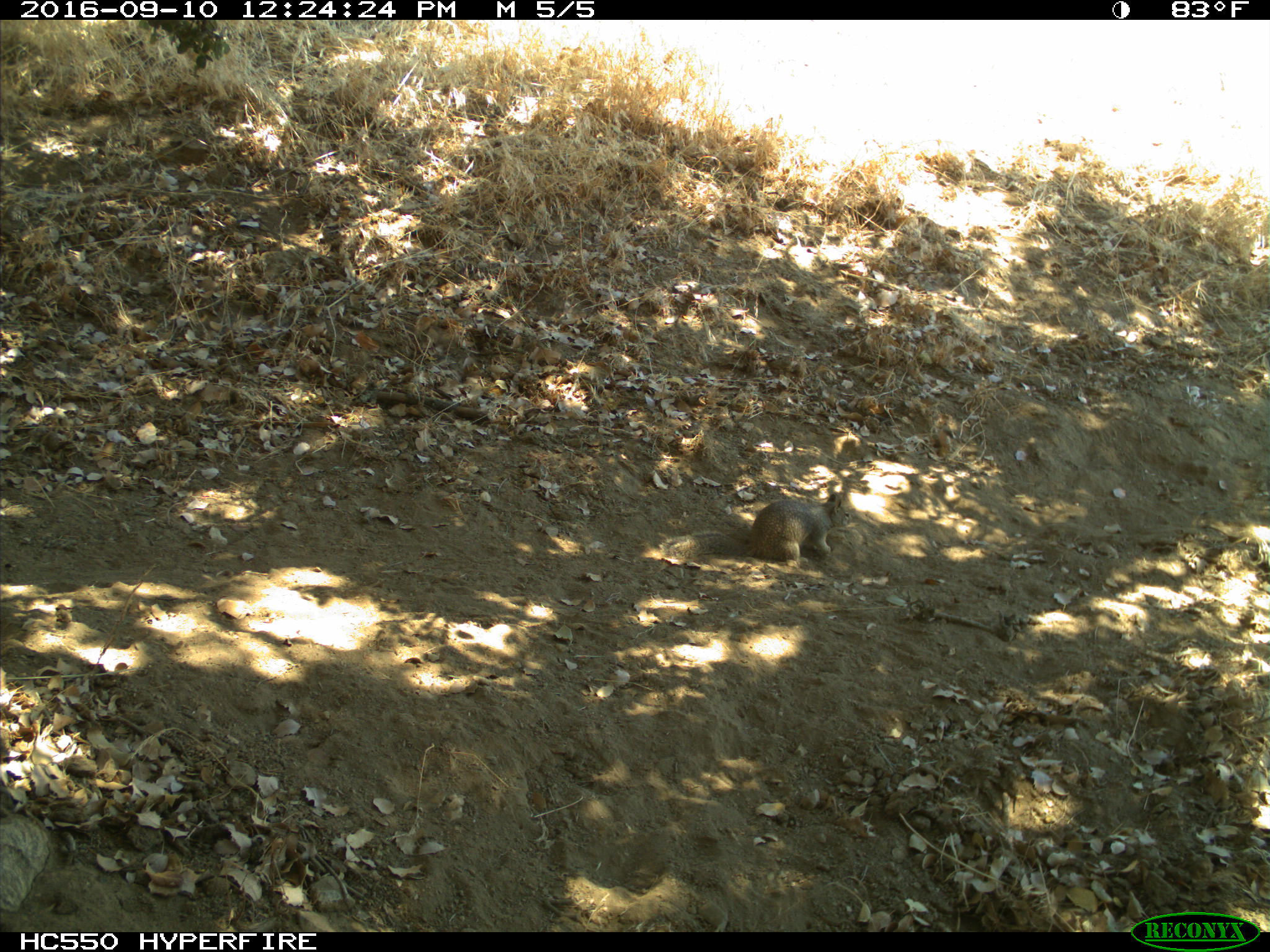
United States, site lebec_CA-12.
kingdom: Animalia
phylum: Chordata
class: Mammalia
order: Rodentia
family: Sciuridae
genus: Otospermophilus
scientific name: Otospermophilus beecheyi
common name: california ground squirrel